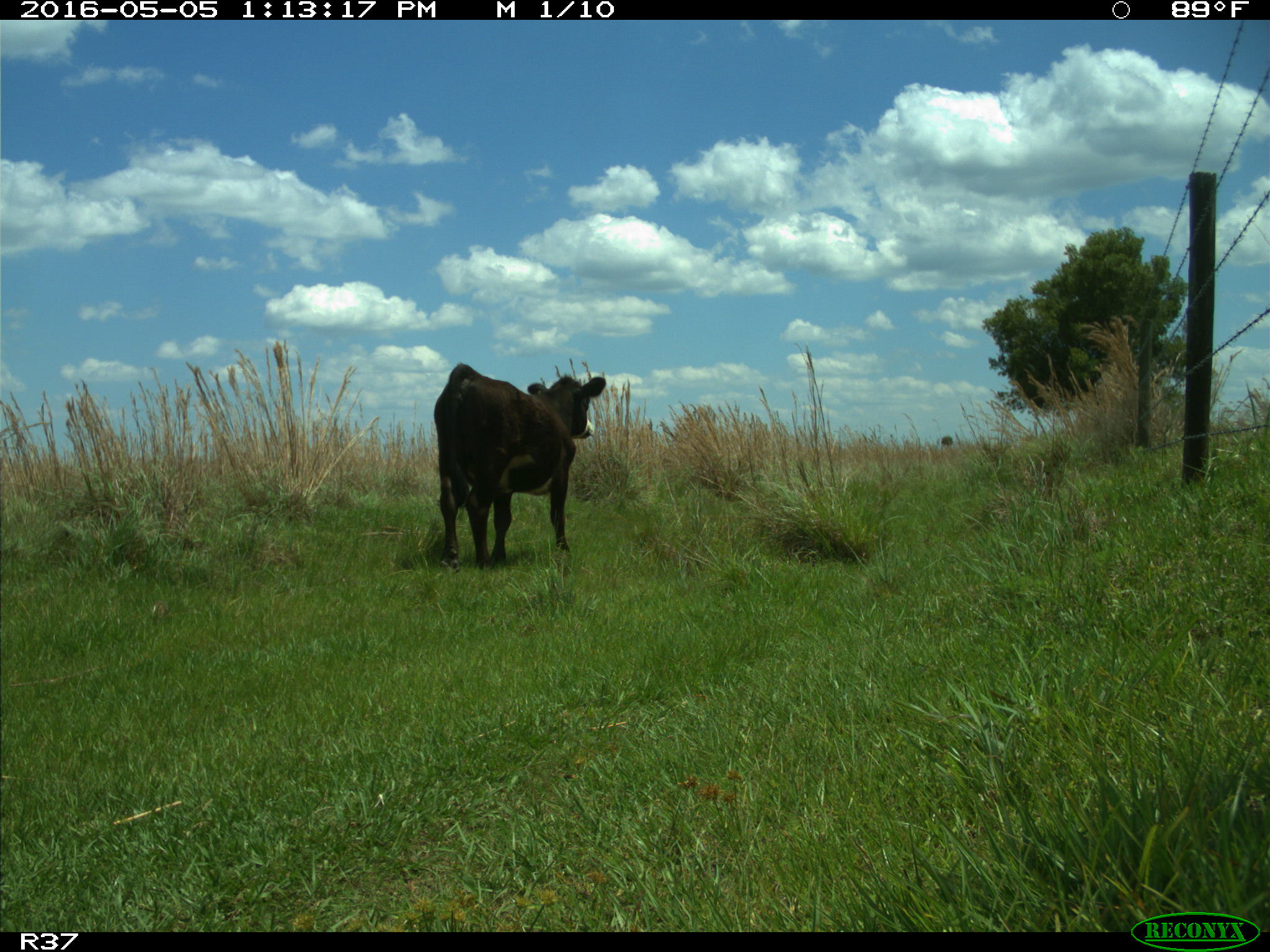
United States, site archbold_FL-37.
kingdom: Animalia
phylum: Chordata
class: Mammalia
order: Artiodactyla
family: Bovidae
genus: Bos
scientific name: Bos taurus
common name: domestic cow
Bos taurus (domestic cow).